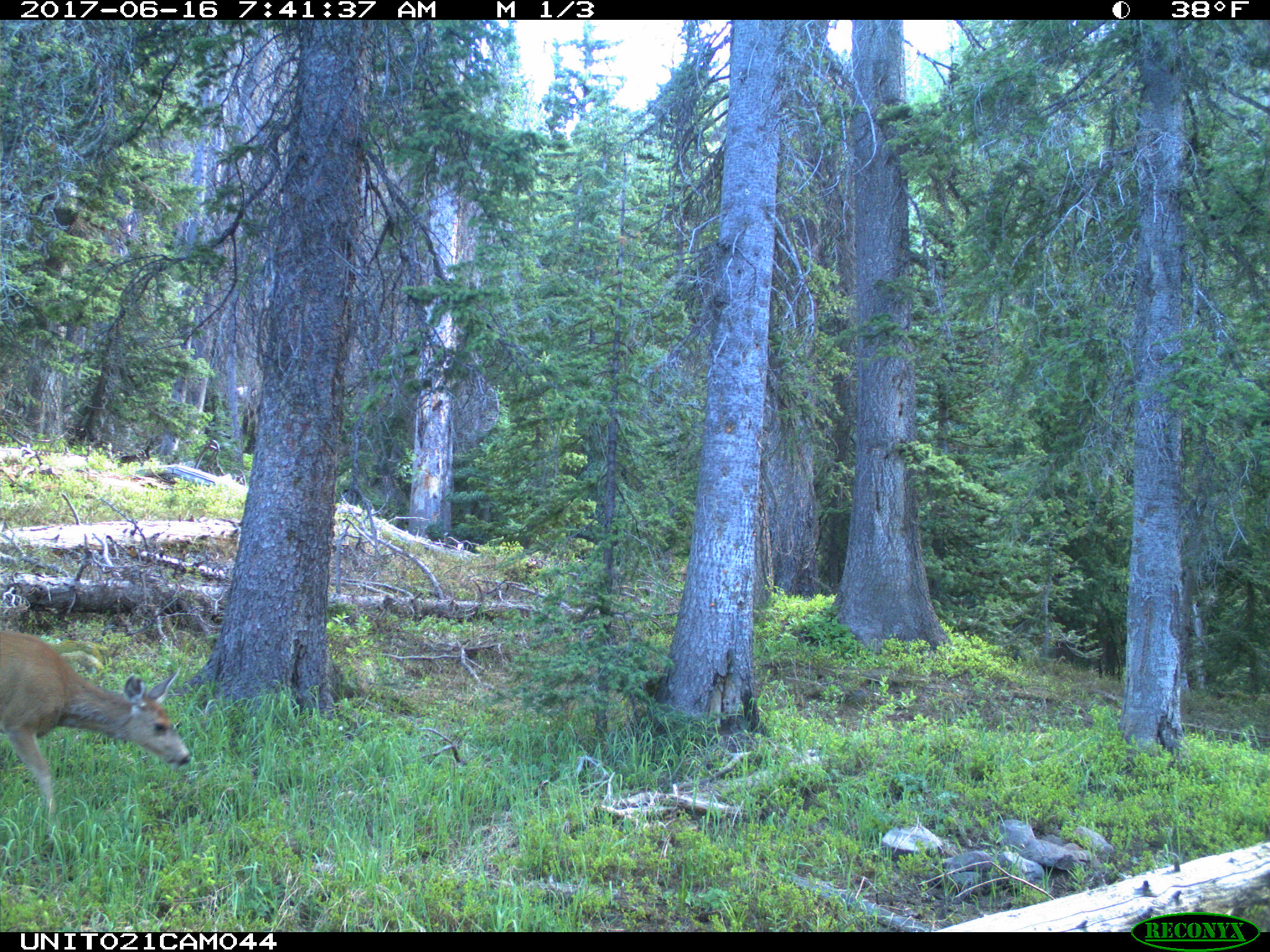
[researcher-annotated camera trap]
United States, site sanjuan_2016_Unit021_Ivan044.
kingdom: Animalia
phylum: Chordata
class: Mammalia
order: Artiodactyla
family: Cervidae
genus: Odocoileus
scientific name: Odocoileus hemionus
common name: mule deer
Odocoileus hemionus (mule deer).